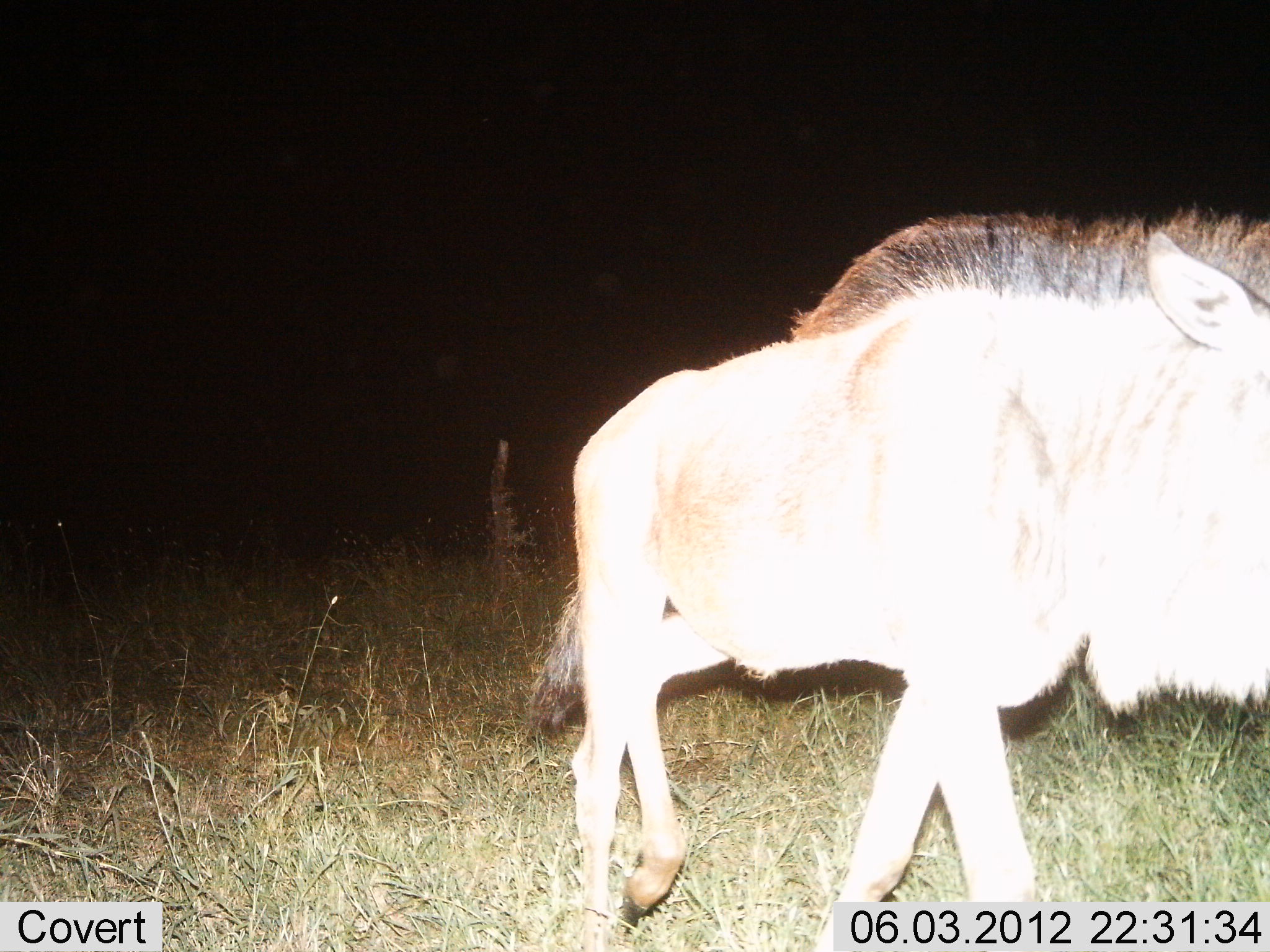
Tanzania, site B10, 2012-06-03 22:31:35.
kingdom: Animalia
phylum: Chordata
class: Mammalia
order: Artiodactyla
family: Bovidae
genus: Connochaetes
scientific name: Connochaetes taurinus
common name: blue wildebeest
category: wildebeest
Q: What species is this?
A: Wildebeest (blue wildebeest) (Connochaetes taurinus).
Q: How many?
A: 1.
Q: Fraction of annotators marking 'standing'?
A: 0%.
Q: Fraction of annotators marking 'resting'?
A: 0%.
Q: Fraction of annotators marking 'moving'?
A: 100%.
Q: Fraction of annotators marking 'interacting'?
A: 0%.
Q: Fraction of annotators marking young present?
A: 0%.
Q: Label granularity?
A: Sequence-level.